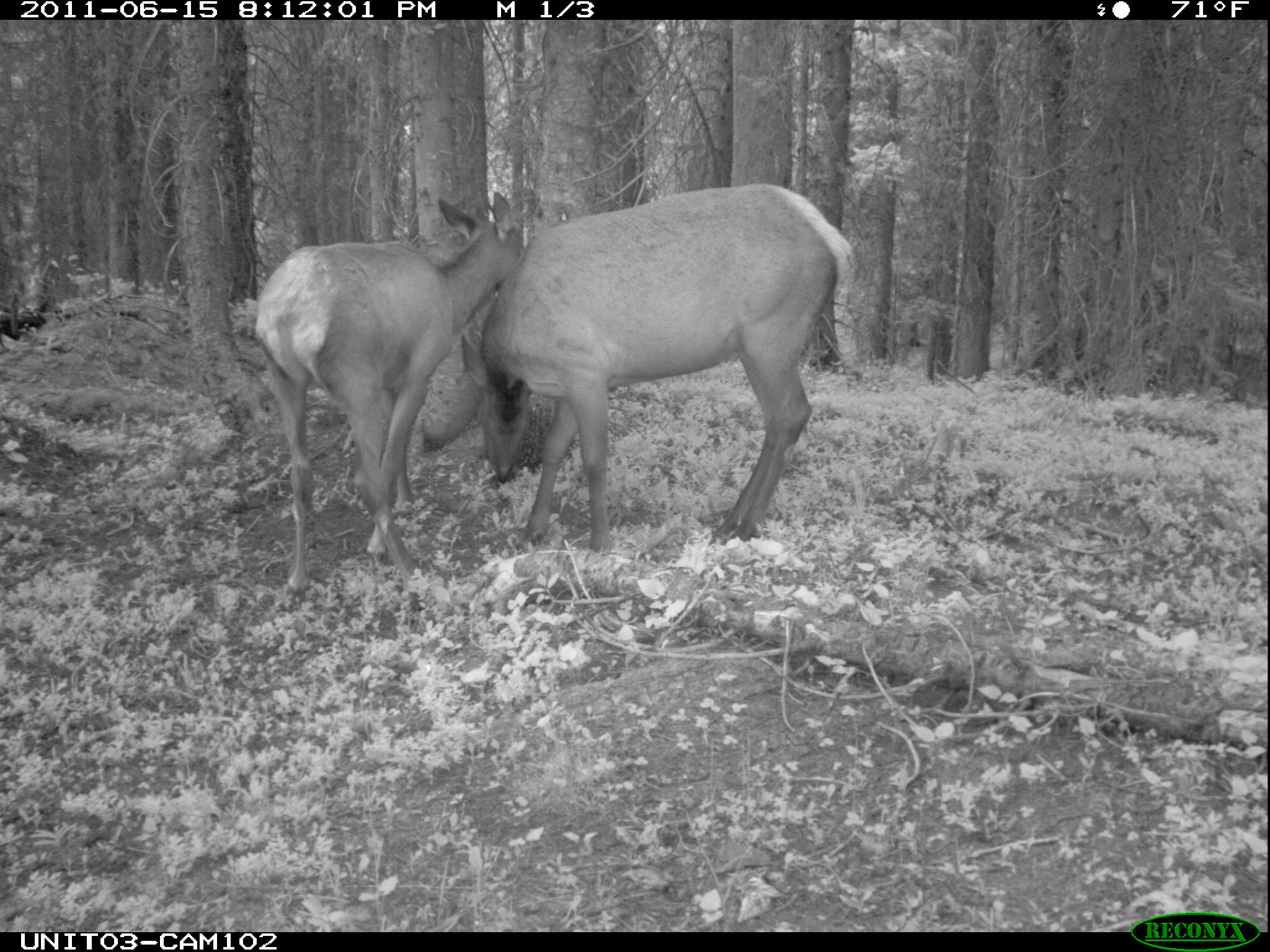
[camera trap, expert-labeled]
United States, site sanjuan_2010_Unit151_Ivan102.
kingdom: Animalia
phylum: Chordata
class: Mammalia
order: Artiodactyla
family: Cervidae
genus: Cervus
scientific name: Cervus elaphus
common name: red deer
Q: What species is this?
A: Cervus elaphus (red deer).